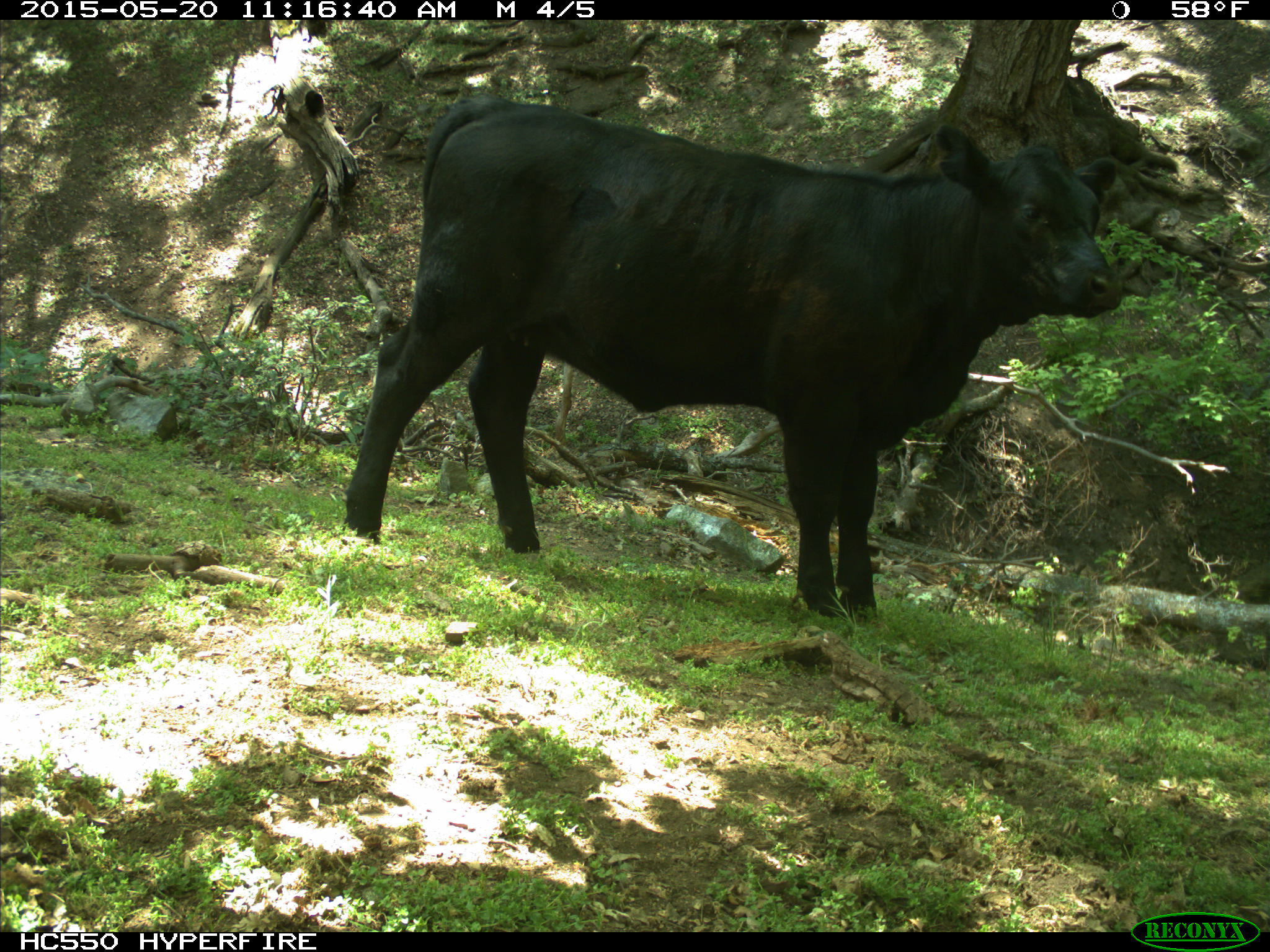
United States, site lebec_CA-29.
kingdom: Animalia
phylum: Chordata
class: Mammalia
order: Artiodactyla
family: Bovidae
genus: Bos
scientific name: Bos taurus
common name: domestic cow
Bos taurus (domestic cow).